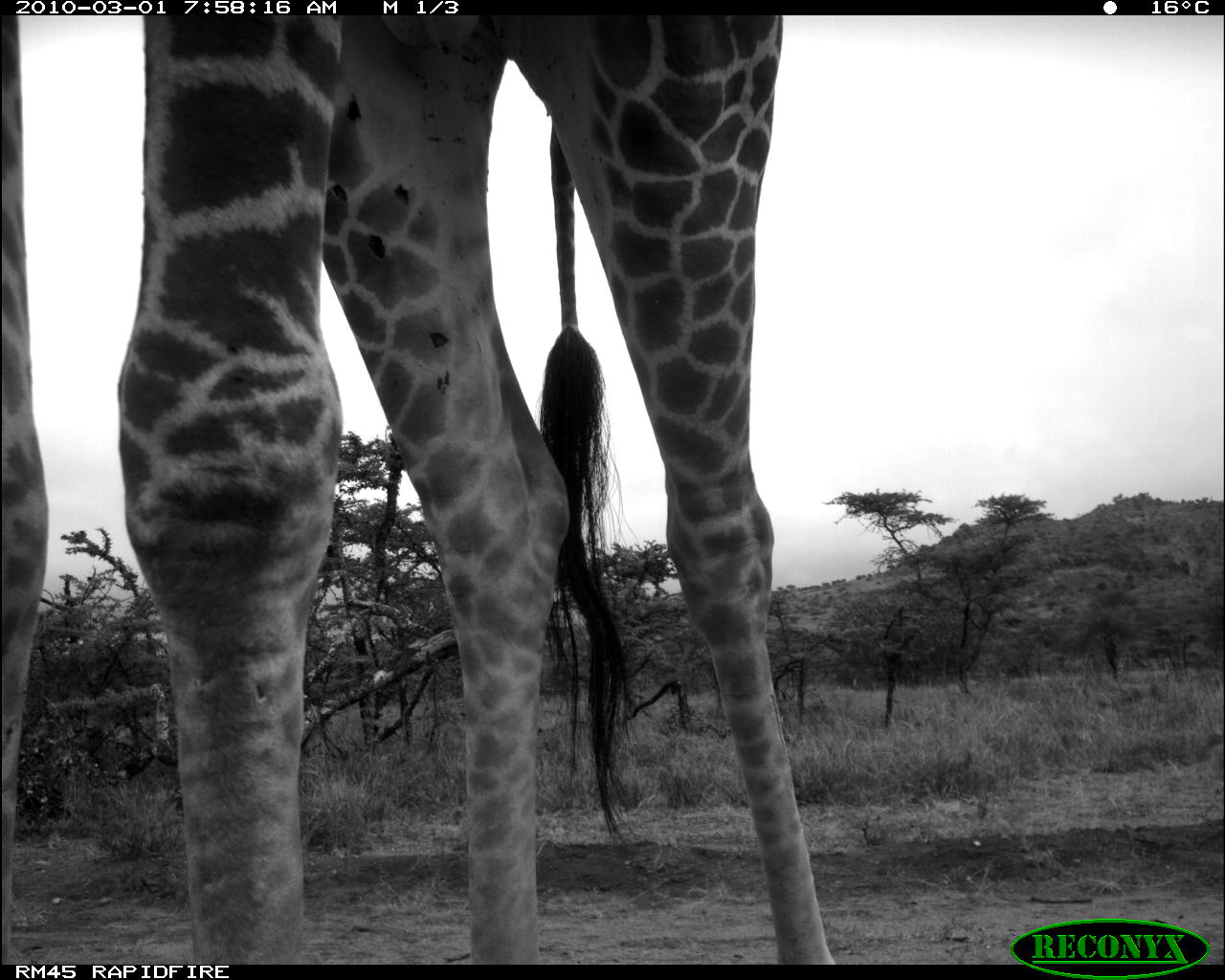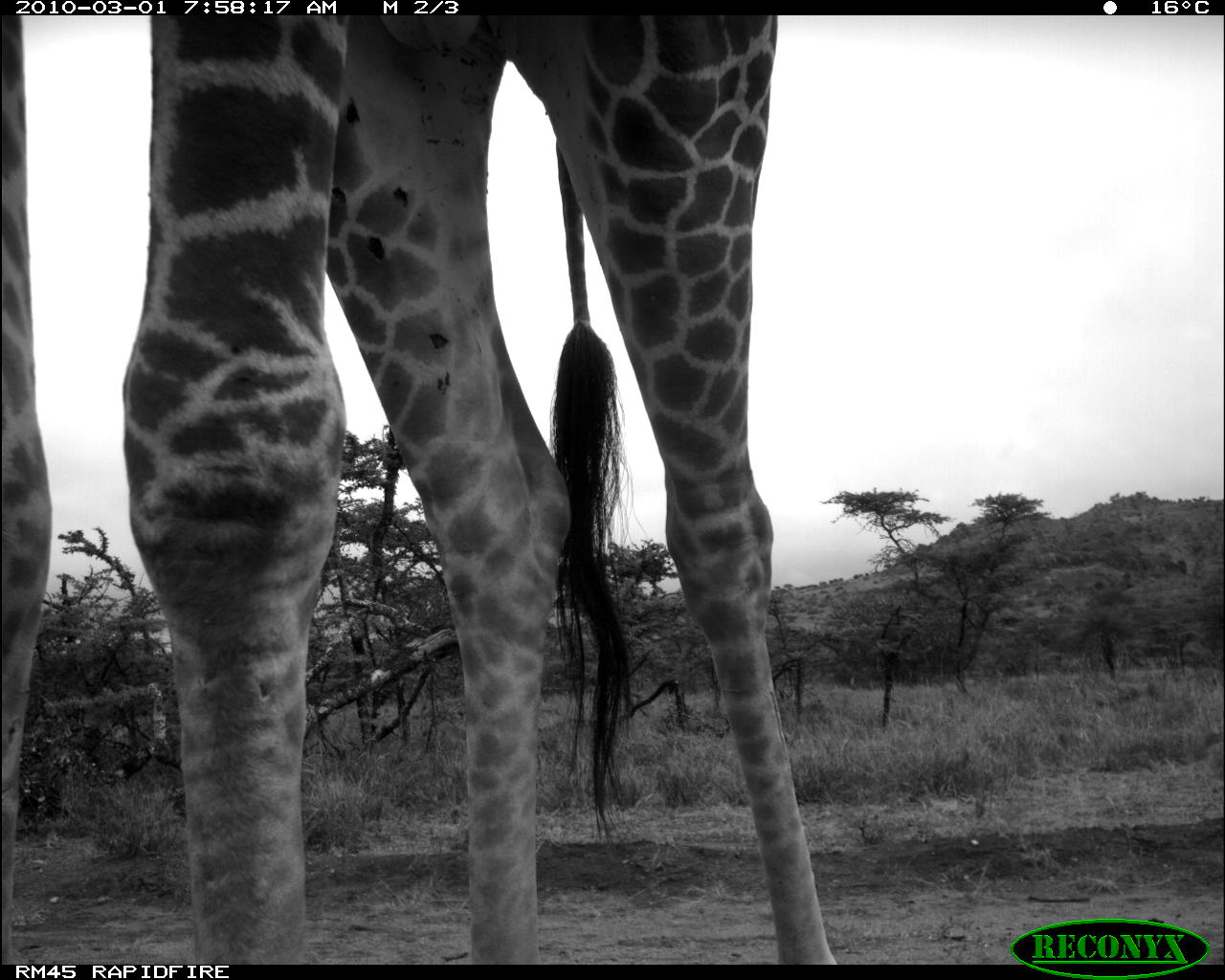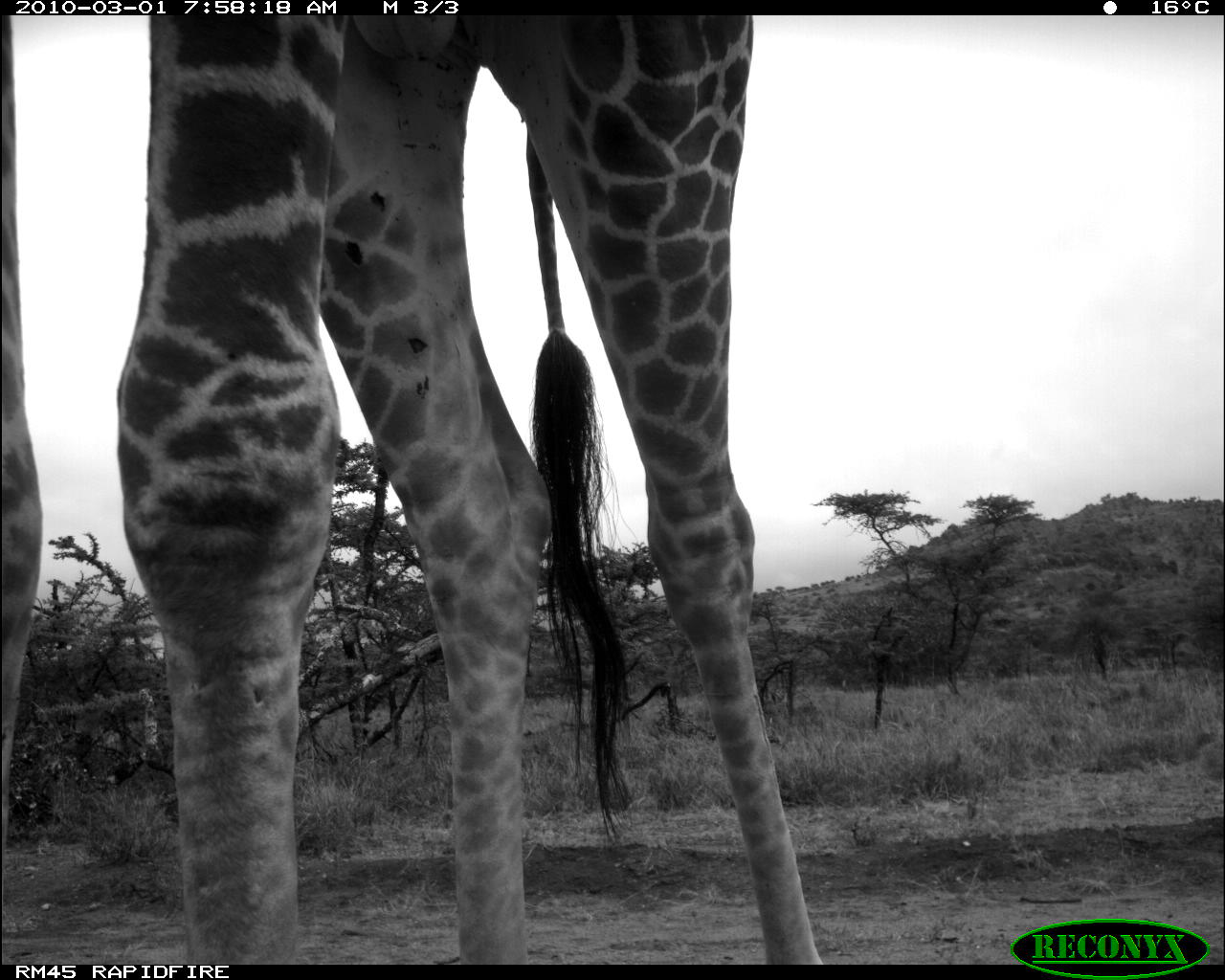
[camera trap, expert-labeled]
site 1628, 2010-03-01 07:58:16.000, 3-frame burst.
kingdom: Animalia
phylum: Chordata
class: Mammalia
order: Artiodactyla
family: Giraffidae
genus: Giraffa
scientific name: Giraffa camelopardalis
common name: giraffe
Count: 1.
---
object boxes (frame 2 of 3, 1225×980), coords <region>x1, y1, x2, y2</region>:
giraffa camelopardalis: <region>1, 15, 835, 964</region>